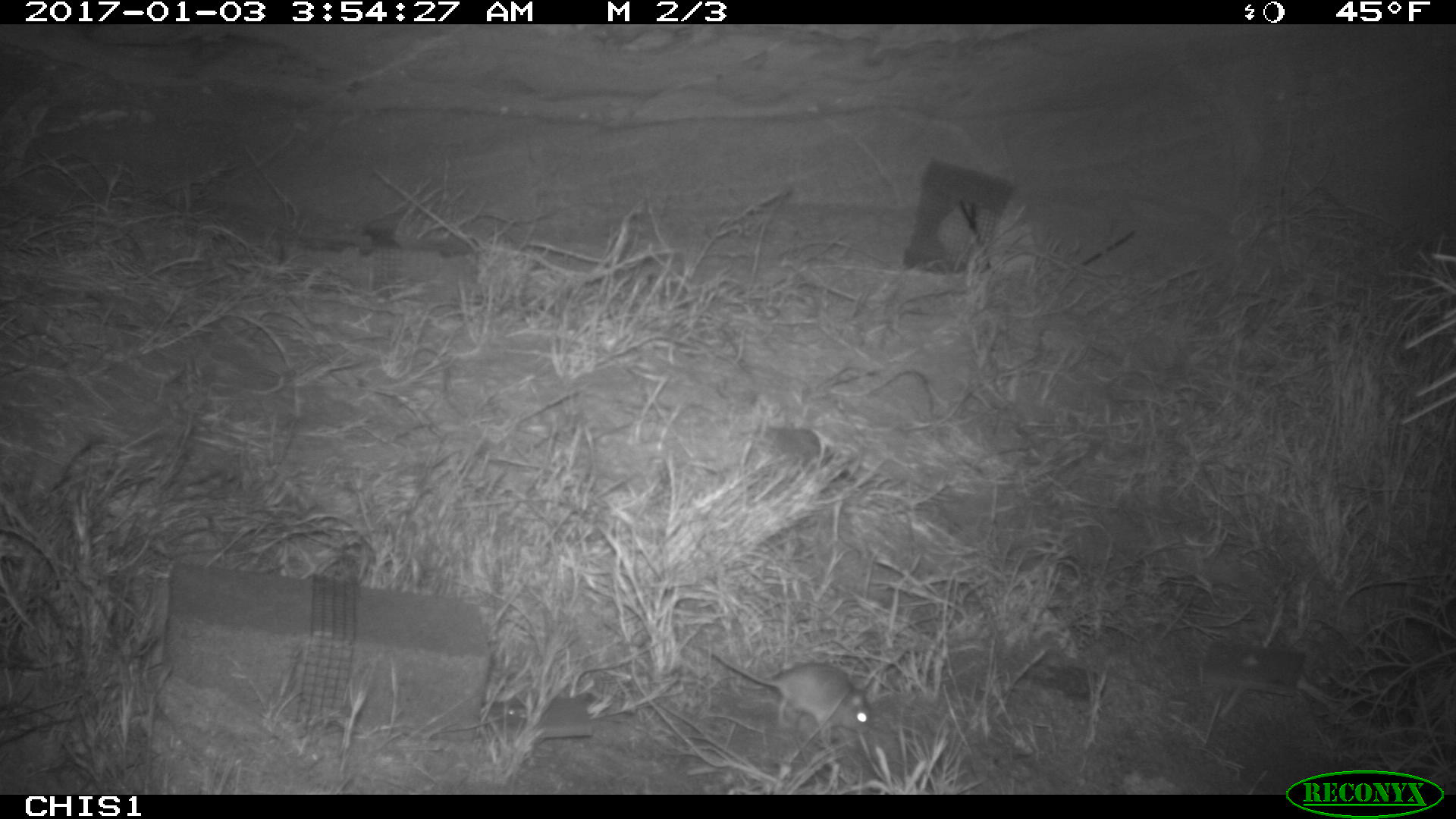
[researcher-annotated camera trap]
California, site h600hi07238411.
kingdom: Animalia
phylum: Chordata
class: Mammalia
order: Rodentia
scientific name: Rodentia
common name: rodent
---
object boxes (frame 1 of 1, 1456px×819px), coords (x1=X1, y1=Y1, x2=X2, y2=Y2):
rodent: (x1=695, y1=642, x2=872, y2=740)